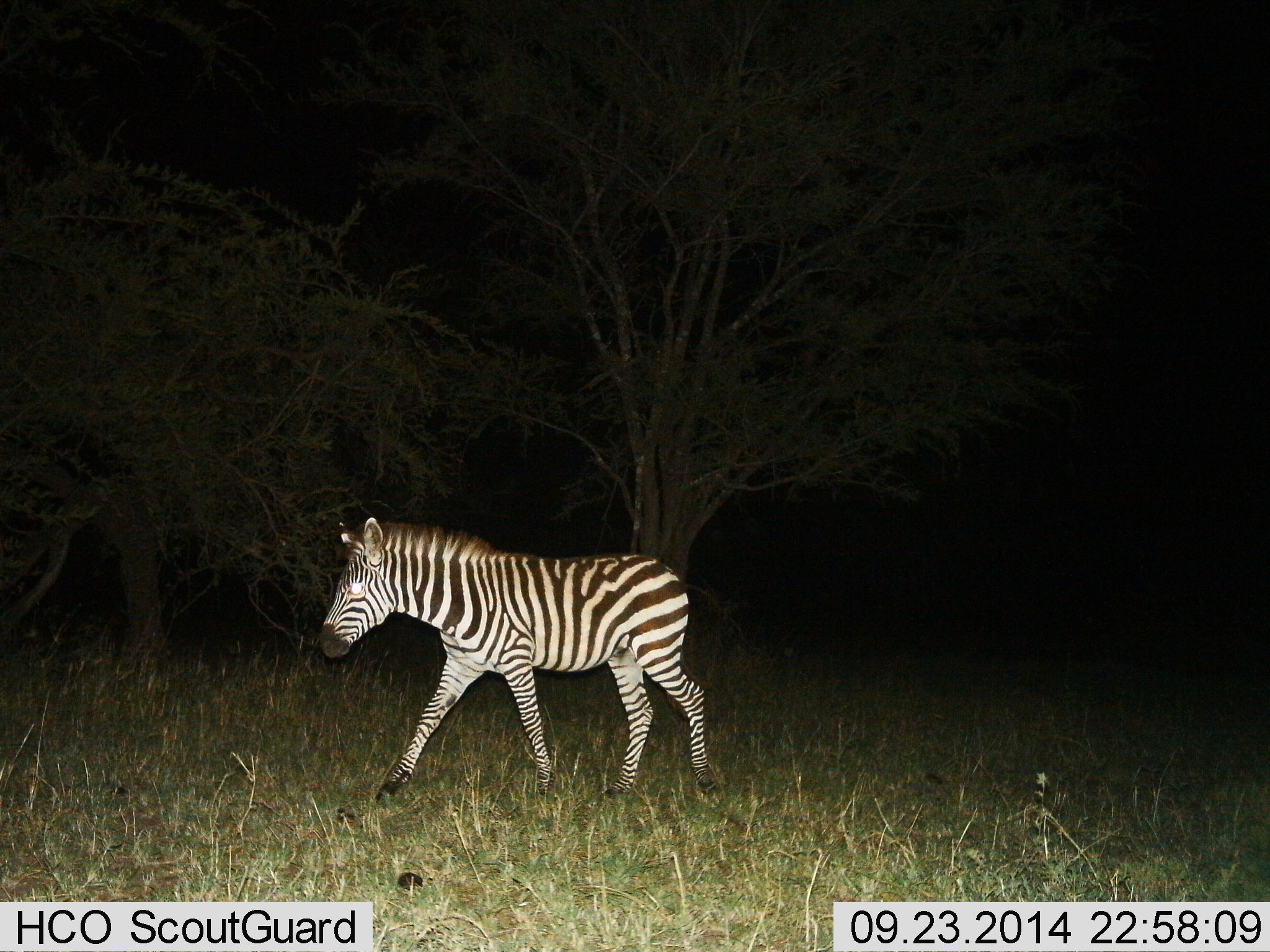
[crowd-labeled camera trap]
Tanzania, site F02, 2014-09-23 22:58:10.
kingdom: Animalia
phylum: Chordata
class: Mammalia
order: Perissodactyla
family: Equidae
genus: Equus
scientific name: Equus quagga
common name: plains zebra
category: zebra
Zebra (plains zebra) (Equus quagga), count 1. Behavior (volunteer vote fractions): standing 10%, resting 0%, moving 100%, interacting 0%. Young present (vote fraction): 0%. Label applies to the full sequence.